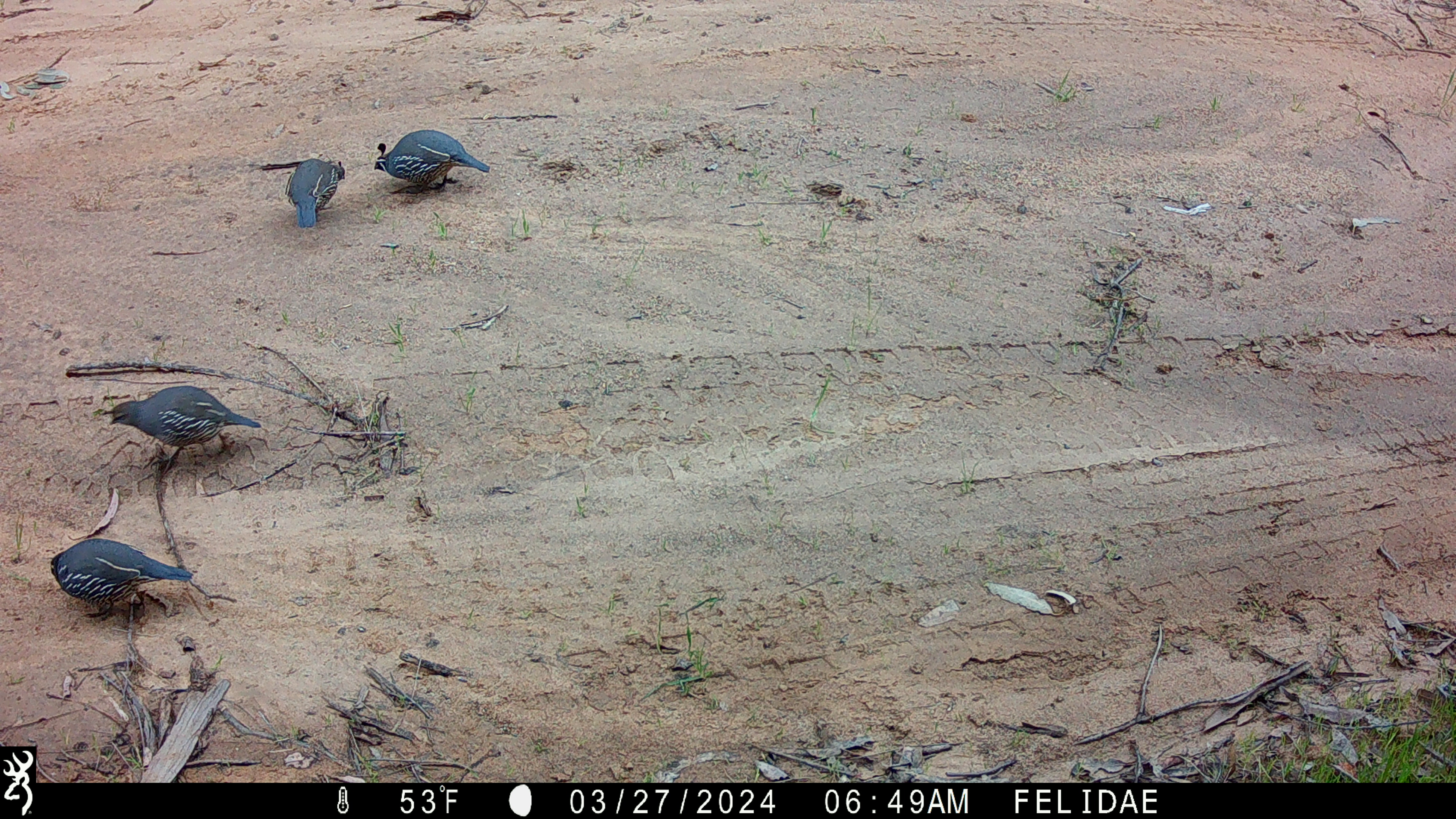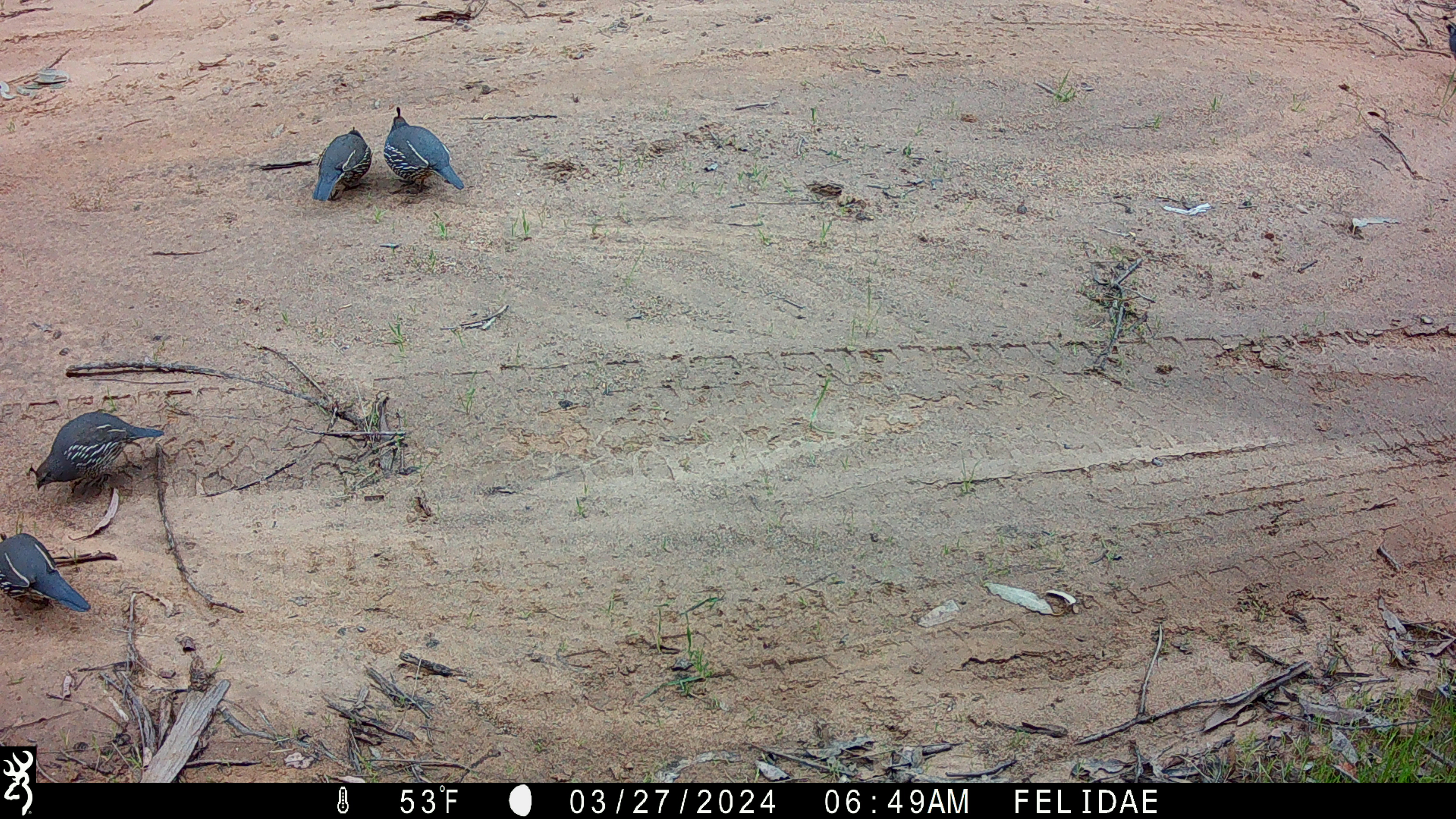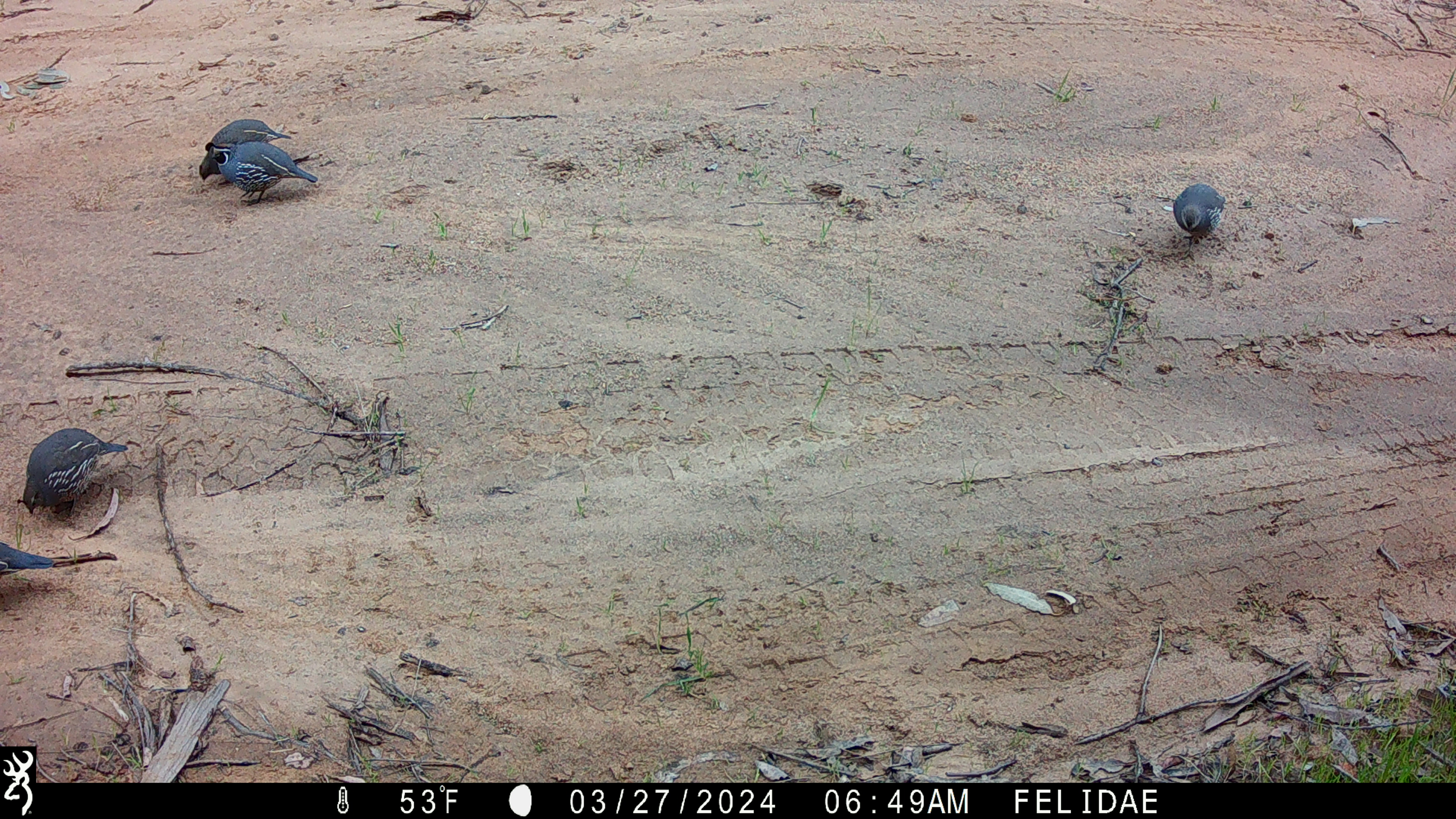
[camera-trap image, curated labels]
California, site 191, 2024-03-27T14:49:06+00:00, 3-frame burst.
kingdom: Animalia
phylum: Chordata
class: Aves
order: Galliformes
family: Odontophoridae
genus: Callipepla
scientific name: Callipepla californica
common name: california quail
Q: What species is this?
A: California quail (Callipepla californica).